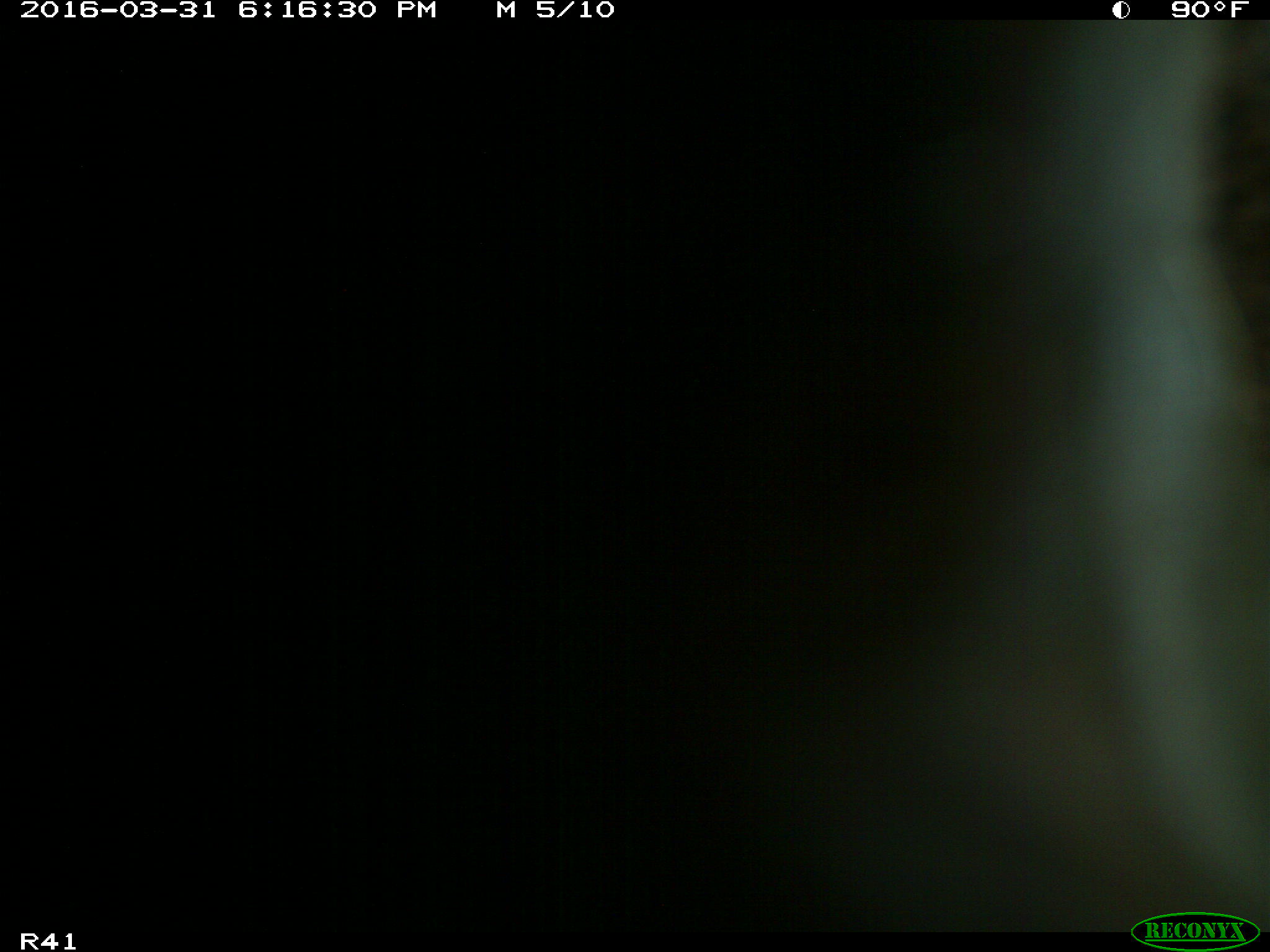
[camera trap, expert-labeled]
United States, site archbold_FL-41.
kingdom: Animalia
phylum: Chordata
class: Mammalia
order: Artiodactyla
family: Bovidae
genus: Bos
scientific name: Bos taurus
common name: domestic cow